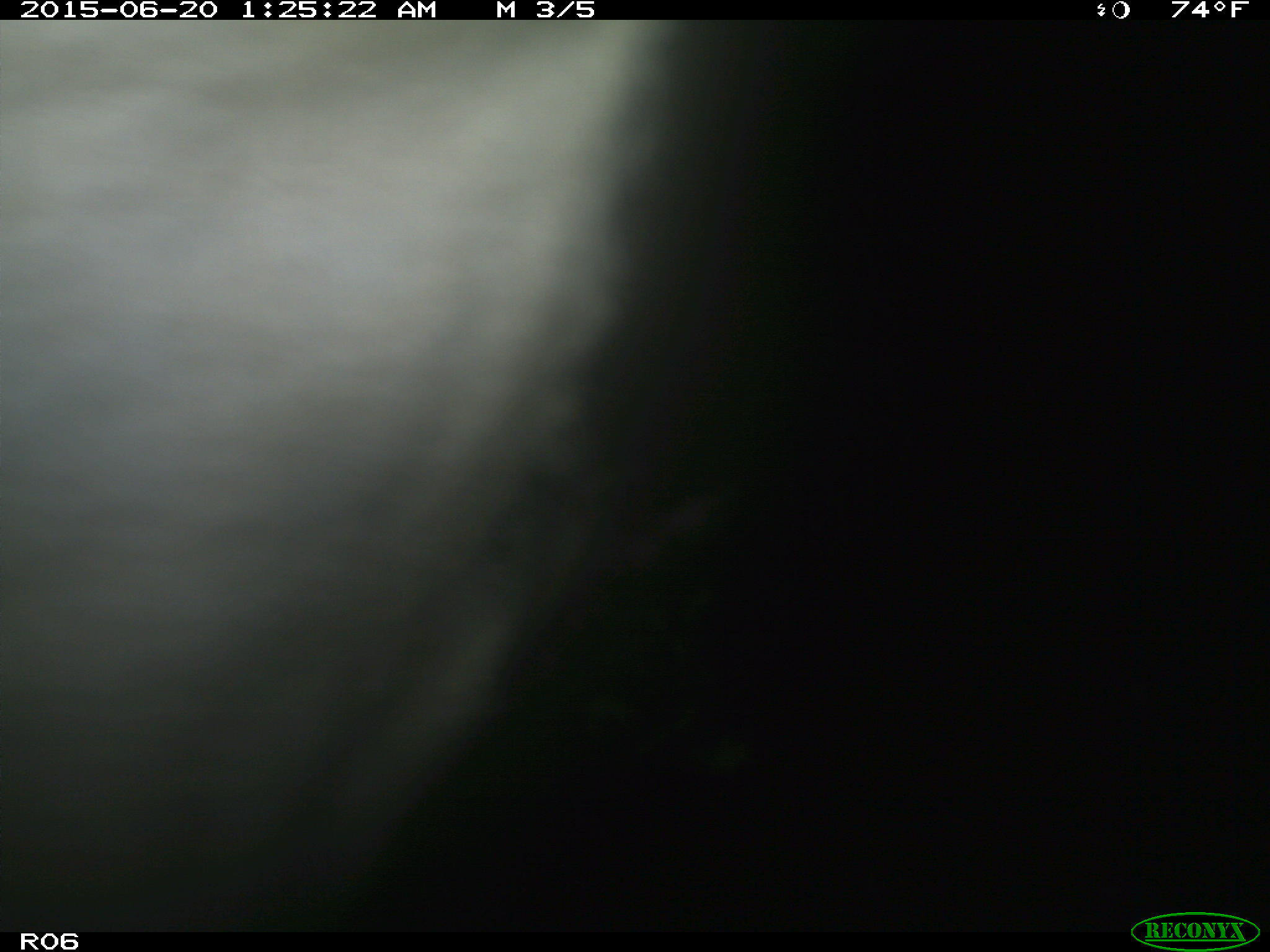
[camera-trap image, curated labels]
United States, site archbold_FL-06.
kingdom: Animalia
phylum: Chordata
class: Mammalia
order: Artiodactyla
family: Bovidae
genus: Bos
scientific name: Bos taurus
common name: domestic cow